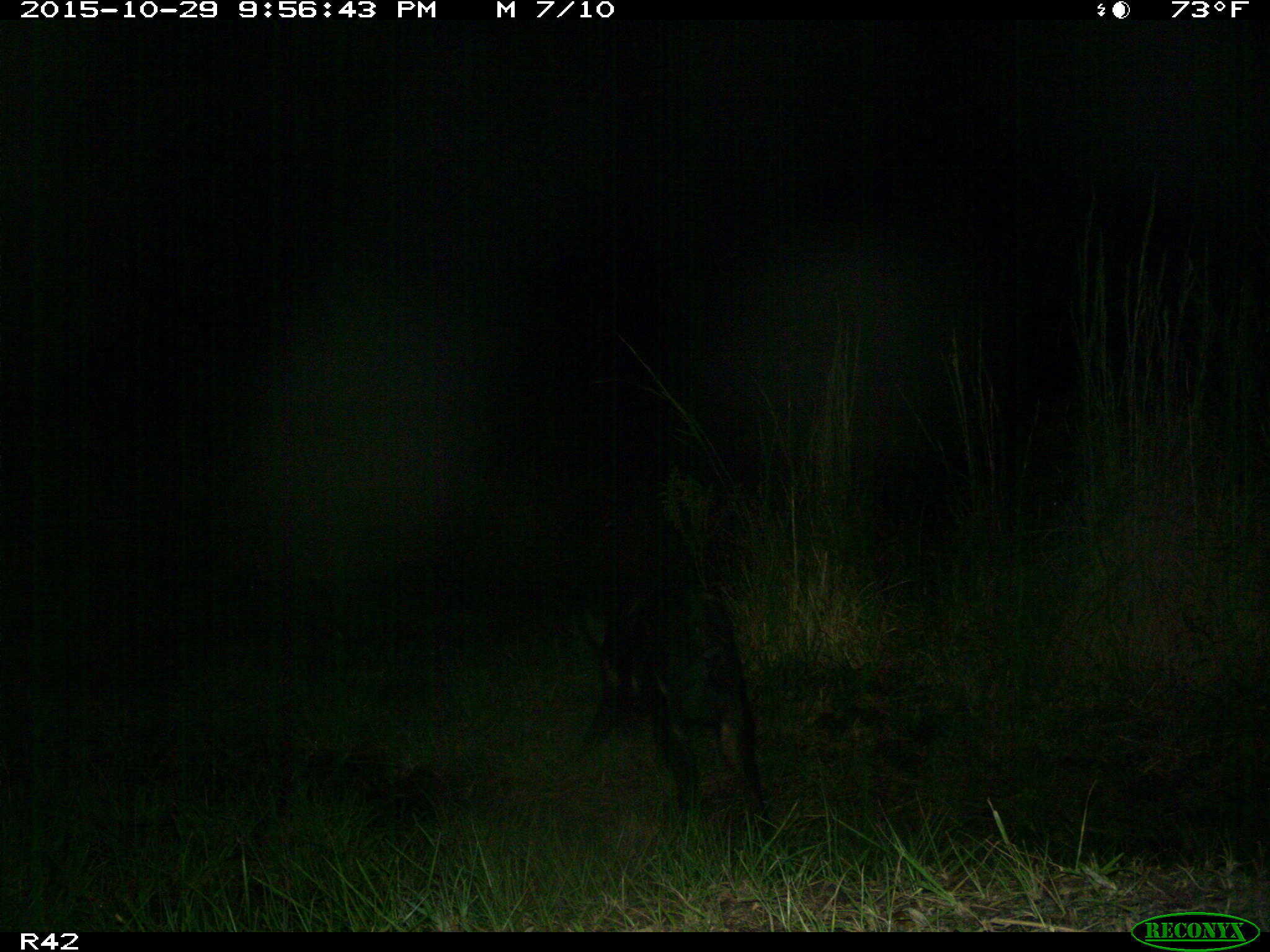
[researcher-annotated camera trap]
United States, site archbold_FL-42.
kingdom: Animalia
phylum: Chordata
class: Mammalia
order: Artiodactyla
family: Suidae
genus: Sus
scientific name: Sus scrofa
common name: wild boar